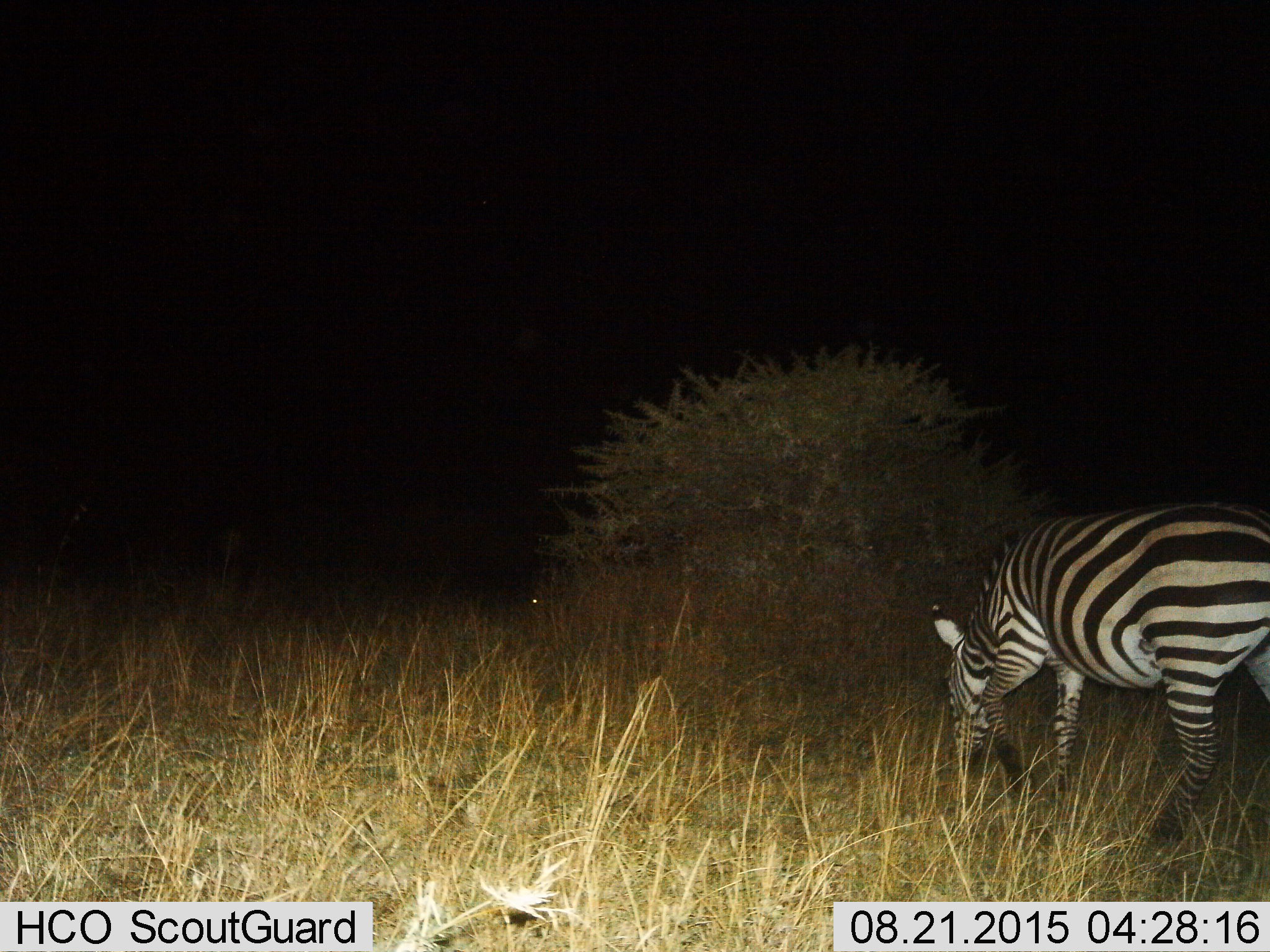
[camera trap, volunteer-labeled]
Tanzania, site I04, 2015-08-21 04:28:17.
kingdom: Animalia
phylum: Chordata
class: Mammalia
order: Perissodactyla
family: Equidae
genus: Equus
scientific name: Equus quagga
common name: plains zebra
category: zebra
Zebra (plains zebra) (Equus quagga), count 1. Behavior (volunteer vote fractions): standing 10%, resting 0%, moving 50%, interacting 0%. Young present (vote fraction): 0%. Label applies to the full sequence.